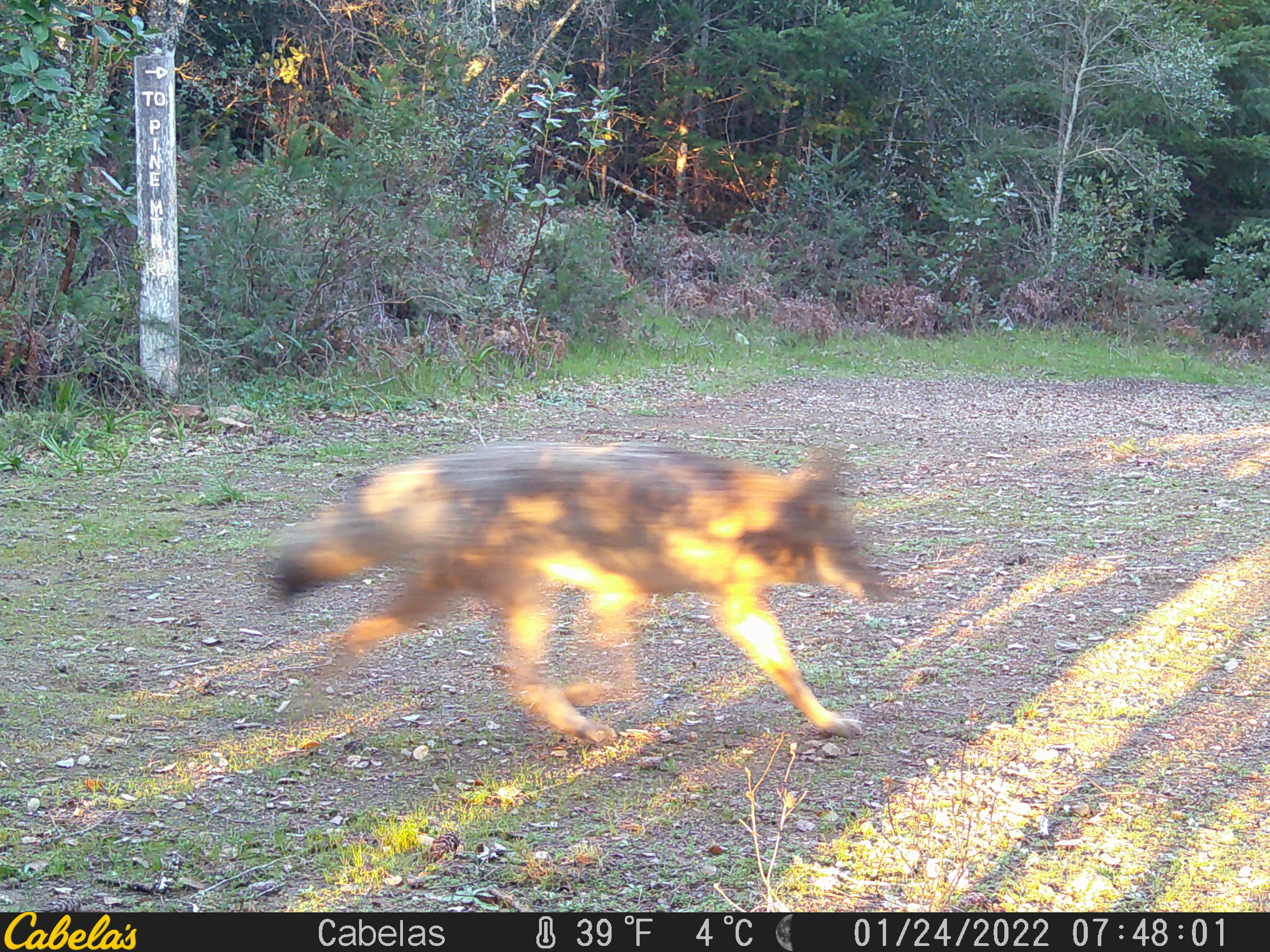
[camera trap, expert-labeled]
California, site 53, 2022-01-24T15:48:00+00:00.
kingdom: Animalia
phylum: Chordata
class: Mammalia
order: Carnivora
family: Canidae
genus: Canis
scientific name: Canis latrans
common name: coyote